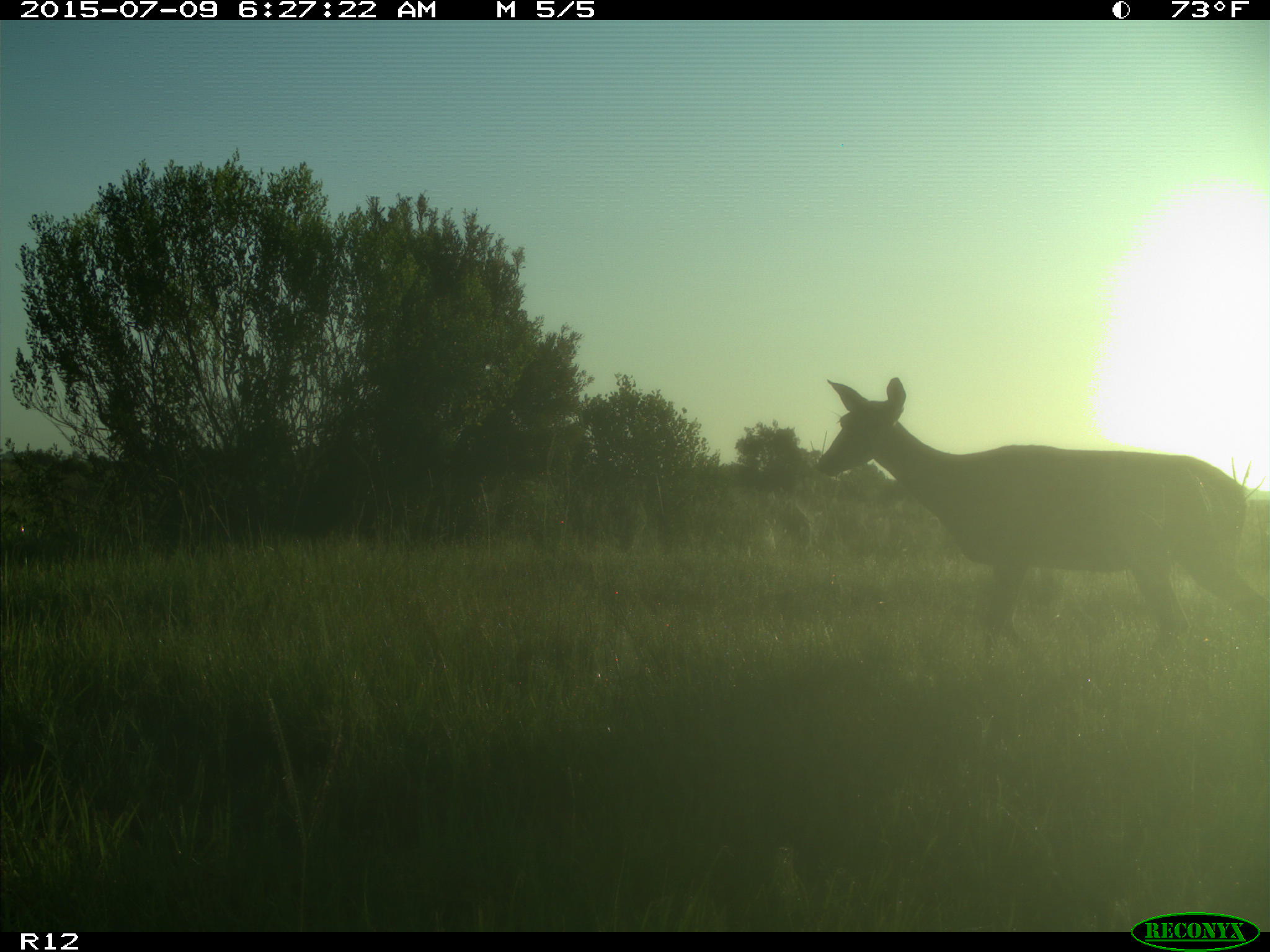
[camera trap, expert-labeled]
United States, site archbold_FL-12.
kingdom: Animalia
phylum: Chordata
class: Mammalia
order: Artiodactyla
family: Cervidae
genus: Odocoileus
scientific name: Odocoileus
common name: deer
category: unidentified deer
Unidentified deer (deer) (Odocoileus).